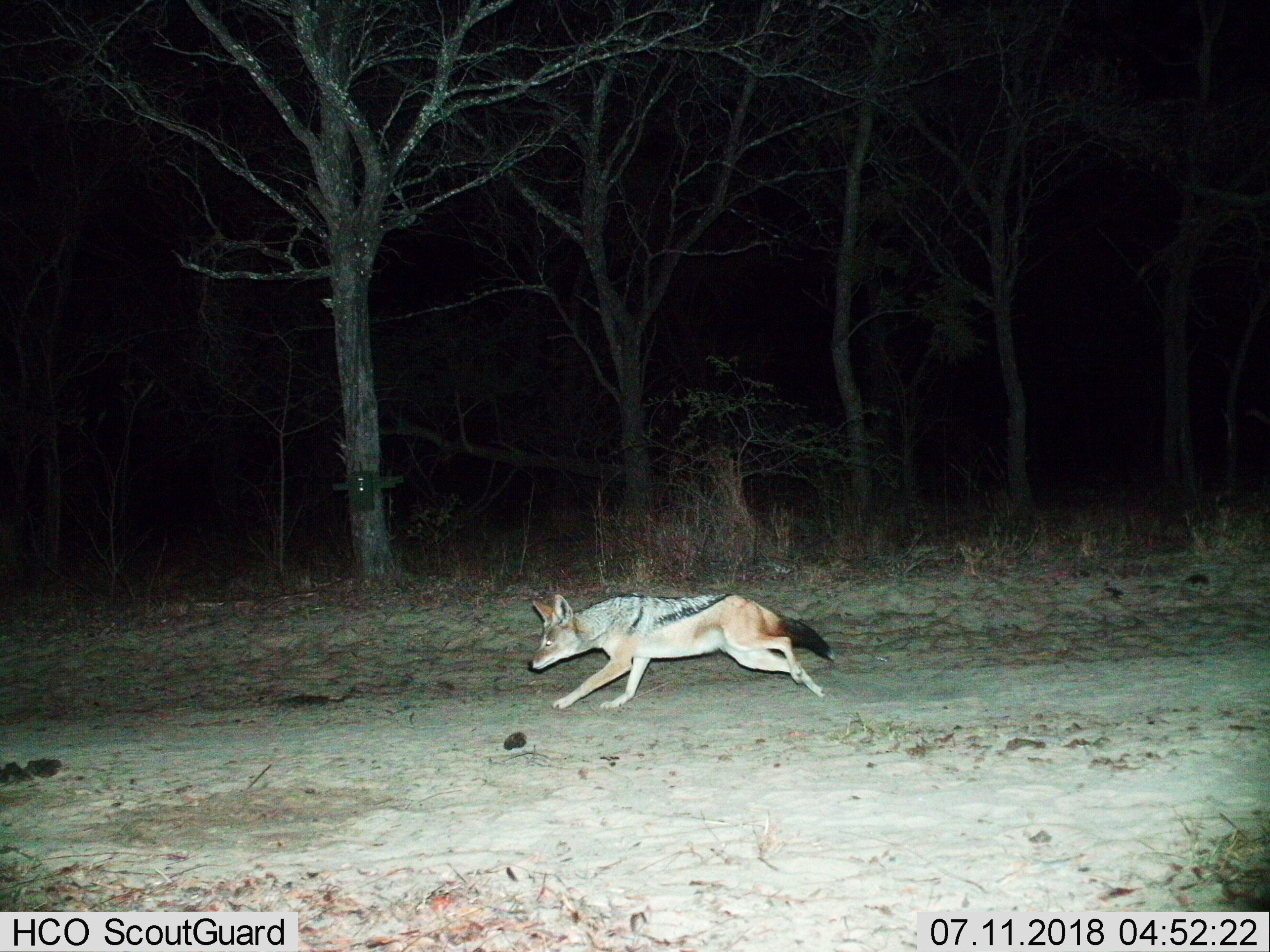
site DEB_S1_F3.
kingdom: Animalia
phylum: Chordata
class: Mammalia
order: Carnivora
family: Canidae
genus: Lupulella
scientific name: Lupulella mesomelas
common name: black-backed jackal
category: jackalblackbacked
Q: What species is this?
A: Jackalblackbacked (black-backed jackal) (Lupulella mesomelas).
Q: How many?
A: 1.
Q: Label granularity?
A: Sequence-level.